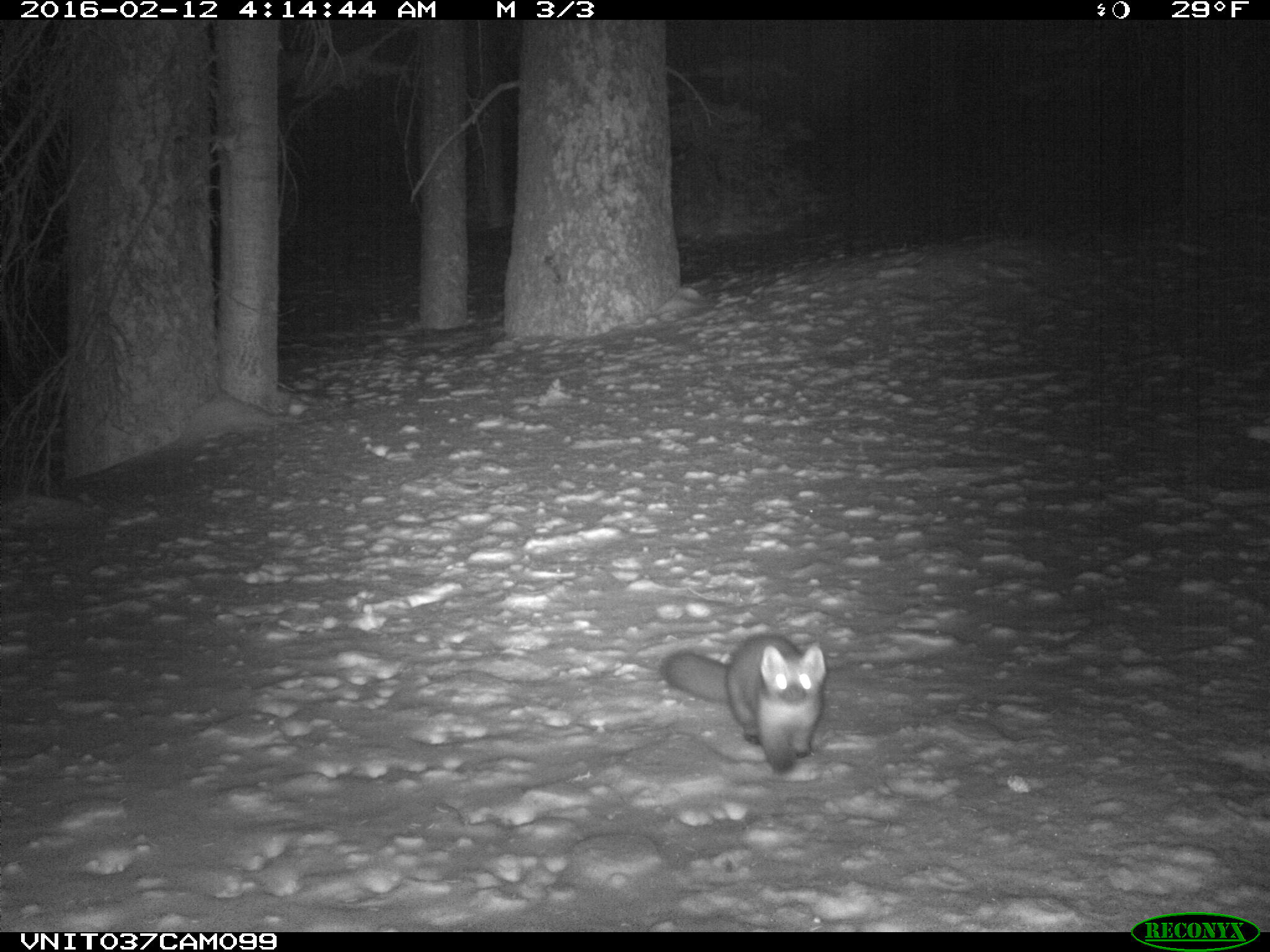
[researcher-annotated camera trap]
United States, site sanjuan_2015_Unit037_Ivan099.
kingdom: Animalia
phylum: Chordata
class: Mammalia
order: Carnivora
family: Mustelidae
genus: Martes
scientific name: Martes americana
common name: american marten